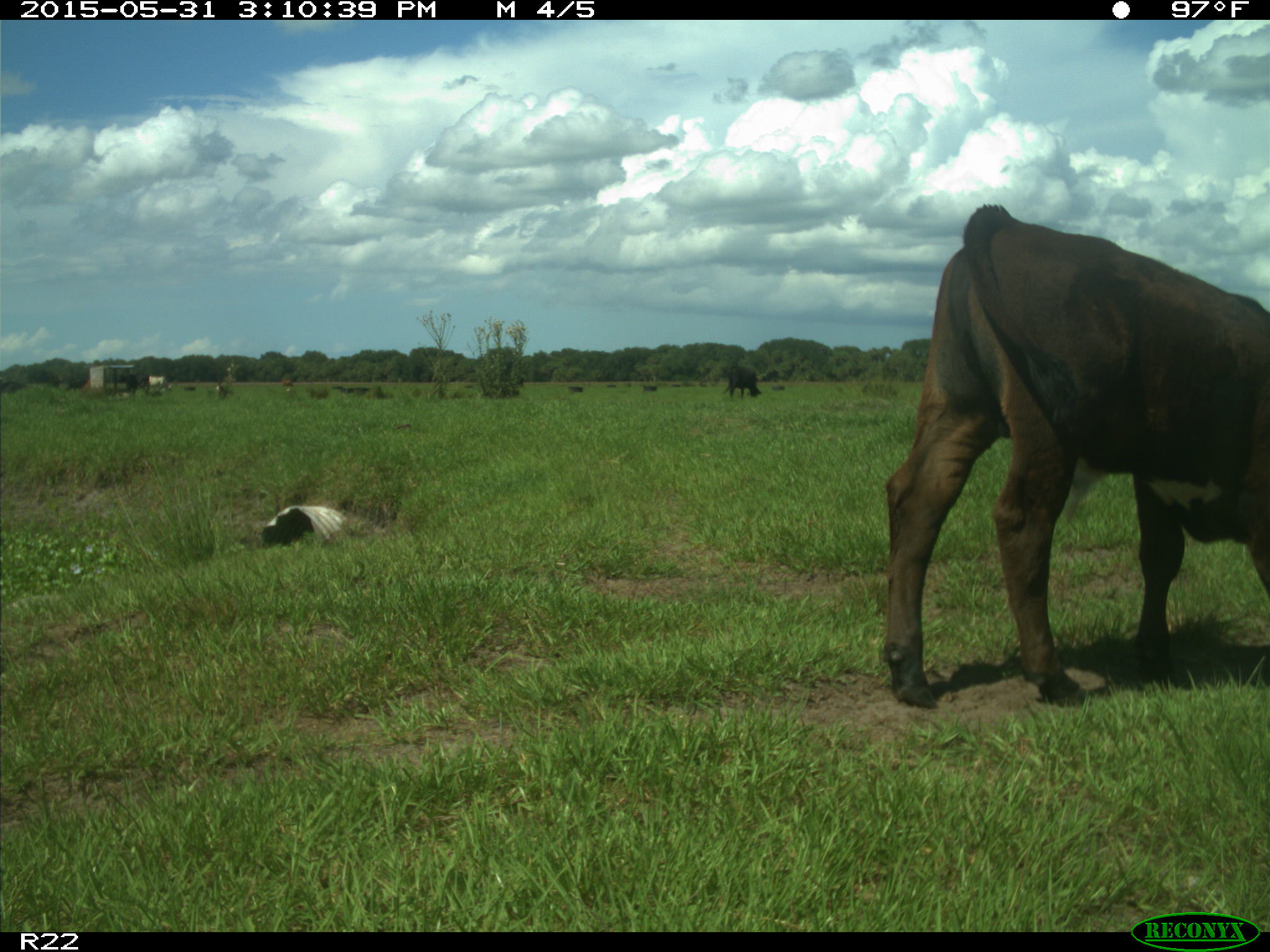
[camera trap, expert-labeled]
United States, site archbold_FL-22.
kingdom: Animalia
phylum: Chordata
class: Mammalia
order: Artiodactyla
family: Bovidae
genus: Bos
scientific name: Bos taurus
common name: domestic cow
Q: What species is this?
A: Bos taurus (domestic cow).